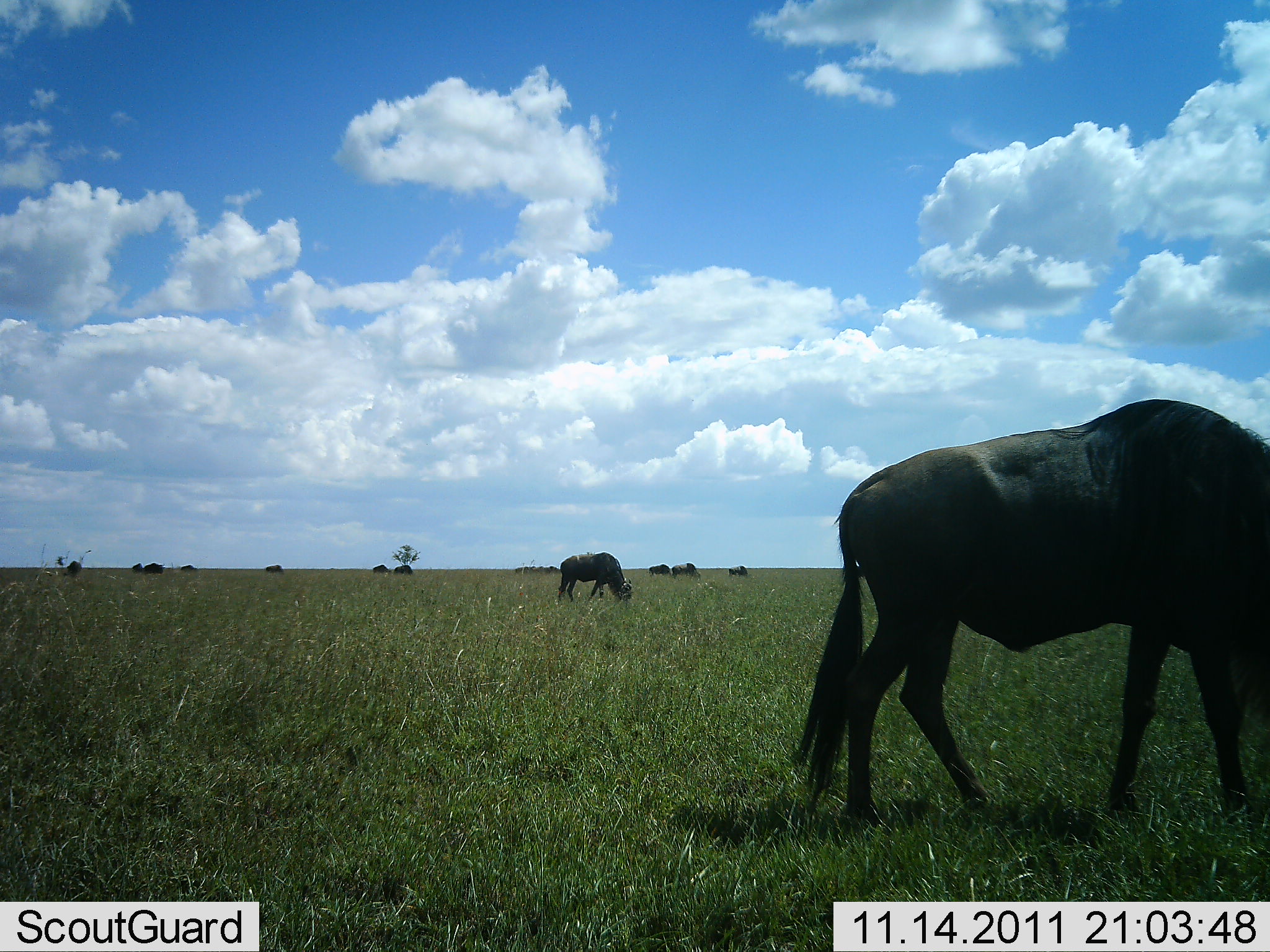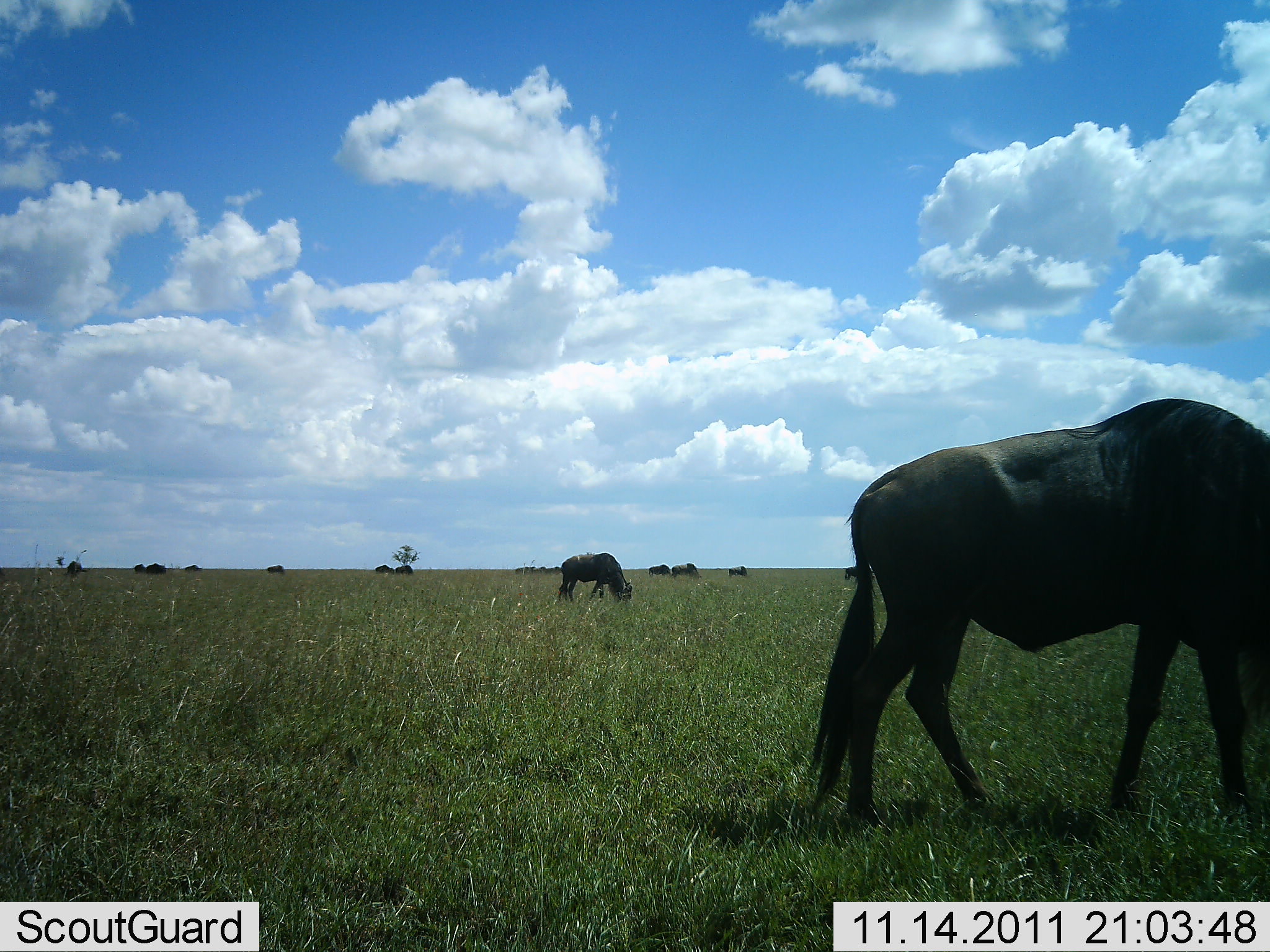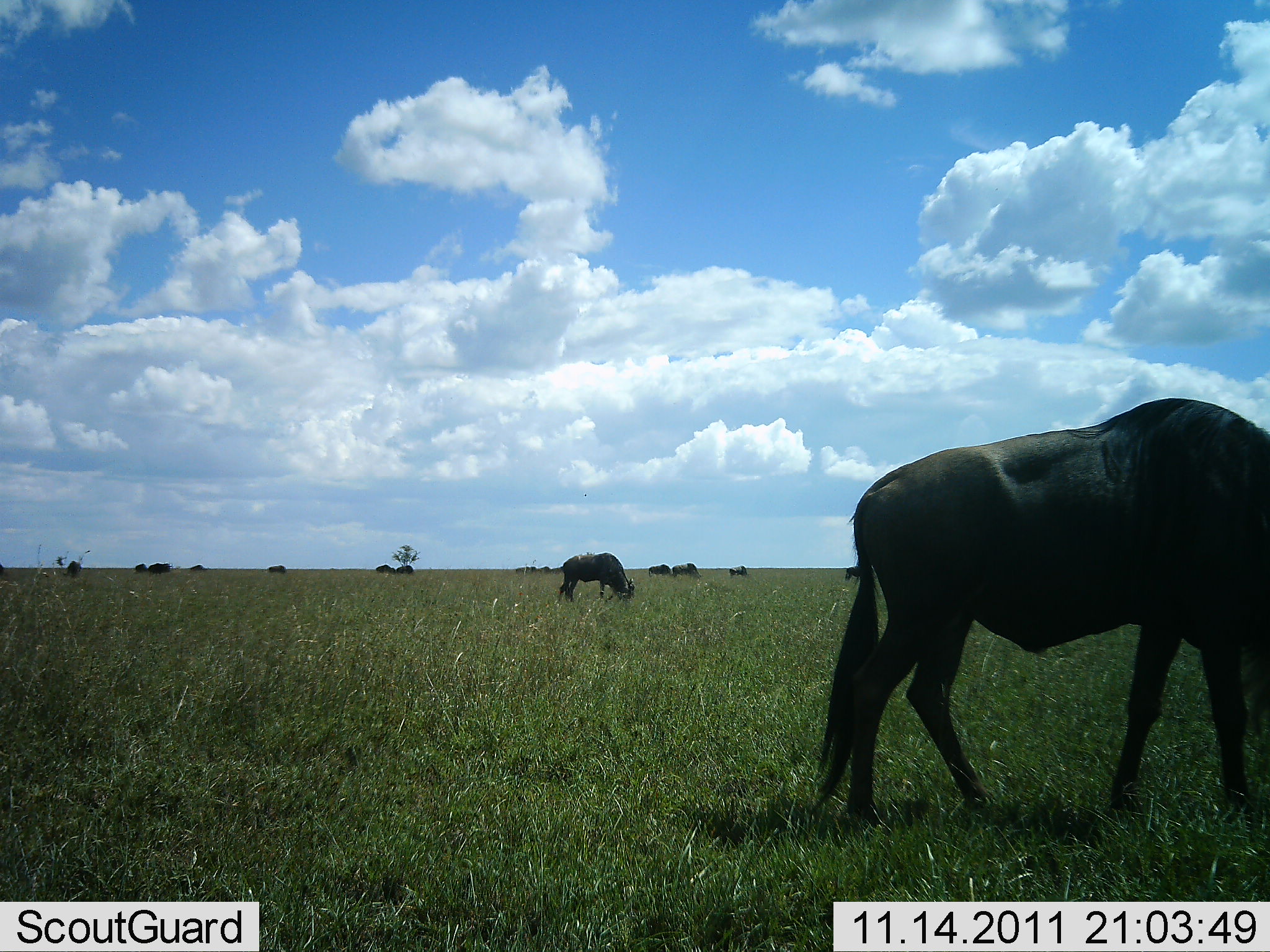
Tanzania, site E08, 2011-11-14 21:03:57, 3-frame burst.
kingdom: Animalia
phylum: Chordata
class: Mammalia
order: Artiodactyla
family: Bovidae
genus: Connochaetes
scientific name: Connochaetes taurinus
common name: blue wildebeest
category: wildebeest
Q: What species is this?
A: Wildebeest (blue wildebeest) (Connochaetes taurinus).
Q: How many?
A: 10.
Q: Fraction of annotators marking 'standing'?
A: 36%.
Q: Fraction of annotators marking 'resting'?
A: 0%.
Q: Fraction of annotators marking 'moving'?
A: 9%.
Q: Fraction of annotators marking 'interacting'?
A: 0%.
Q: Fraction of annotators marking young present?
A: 0%.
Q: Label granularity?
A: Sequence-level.